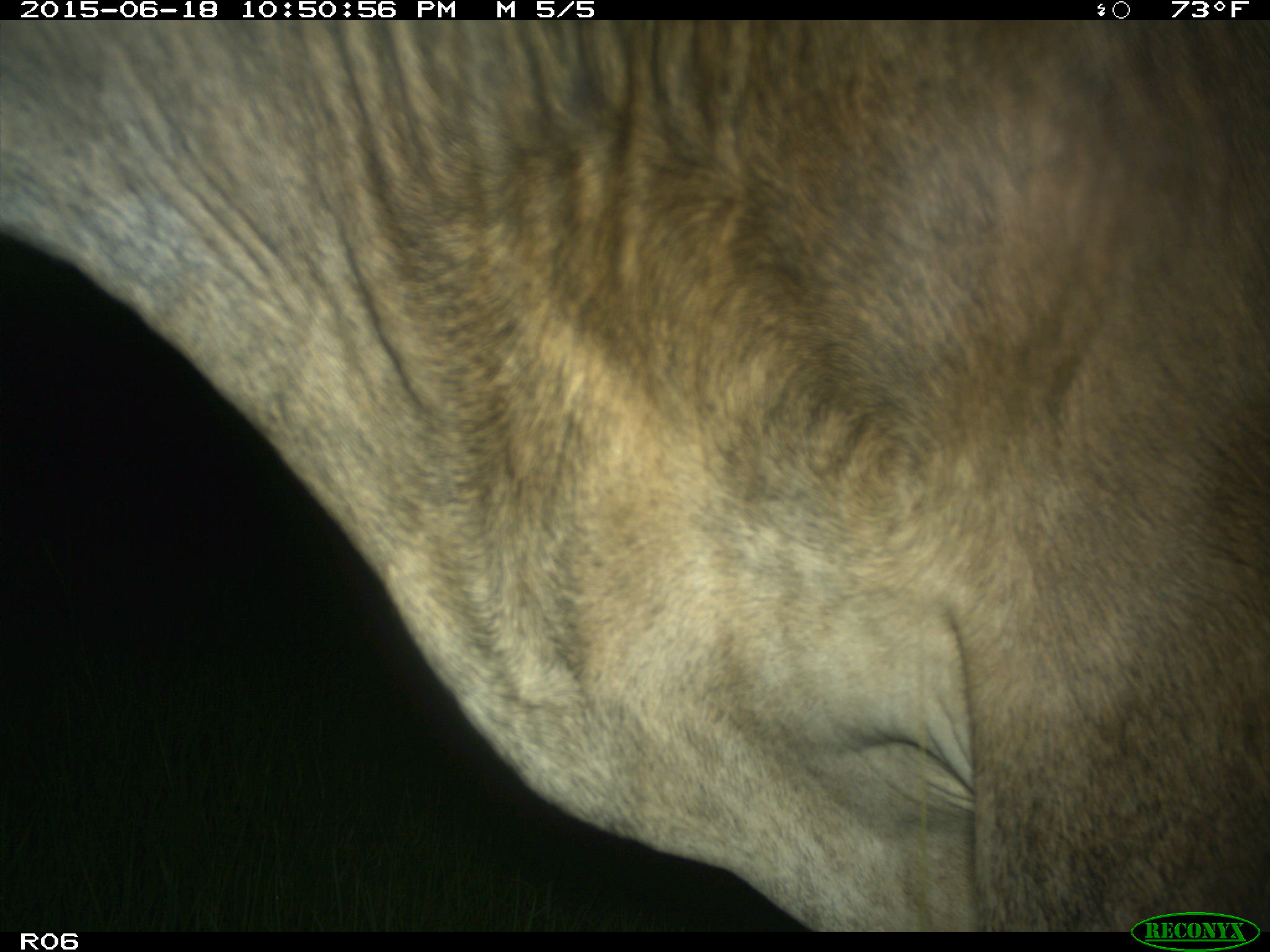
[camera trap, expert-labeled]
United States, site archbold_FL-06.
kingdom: Animalia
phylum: Chordata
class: Mammalia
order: Artiodactyla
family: Bovidae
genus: Bos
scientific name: Bos taurus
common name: domestic cow